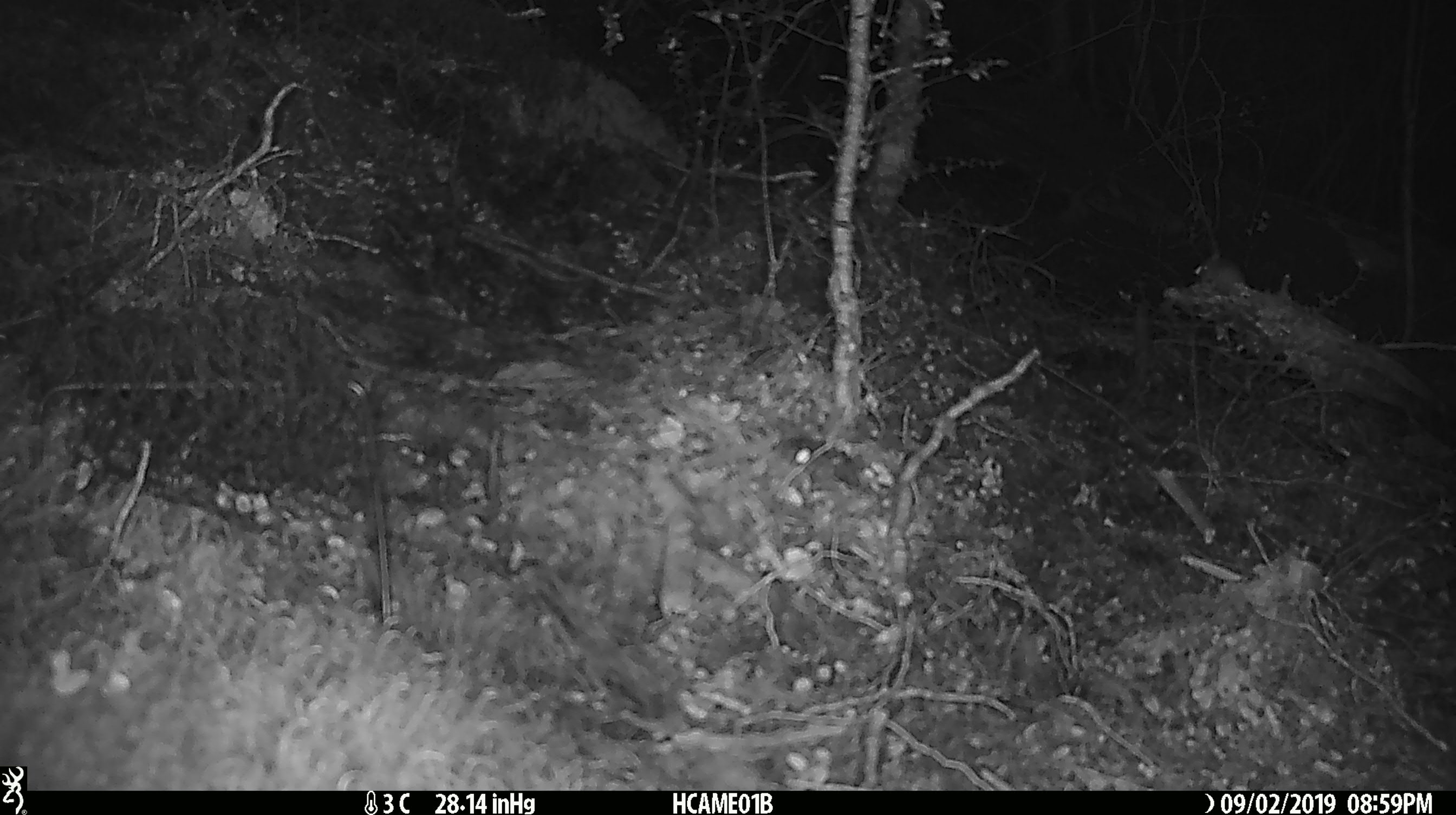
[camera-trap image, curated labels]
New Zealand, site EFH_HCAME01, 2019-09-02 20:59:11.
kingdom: Animalia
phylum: Chordata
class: Mammalia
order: Rodentia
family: Muridae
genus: Mus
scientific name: Mus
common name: mouse